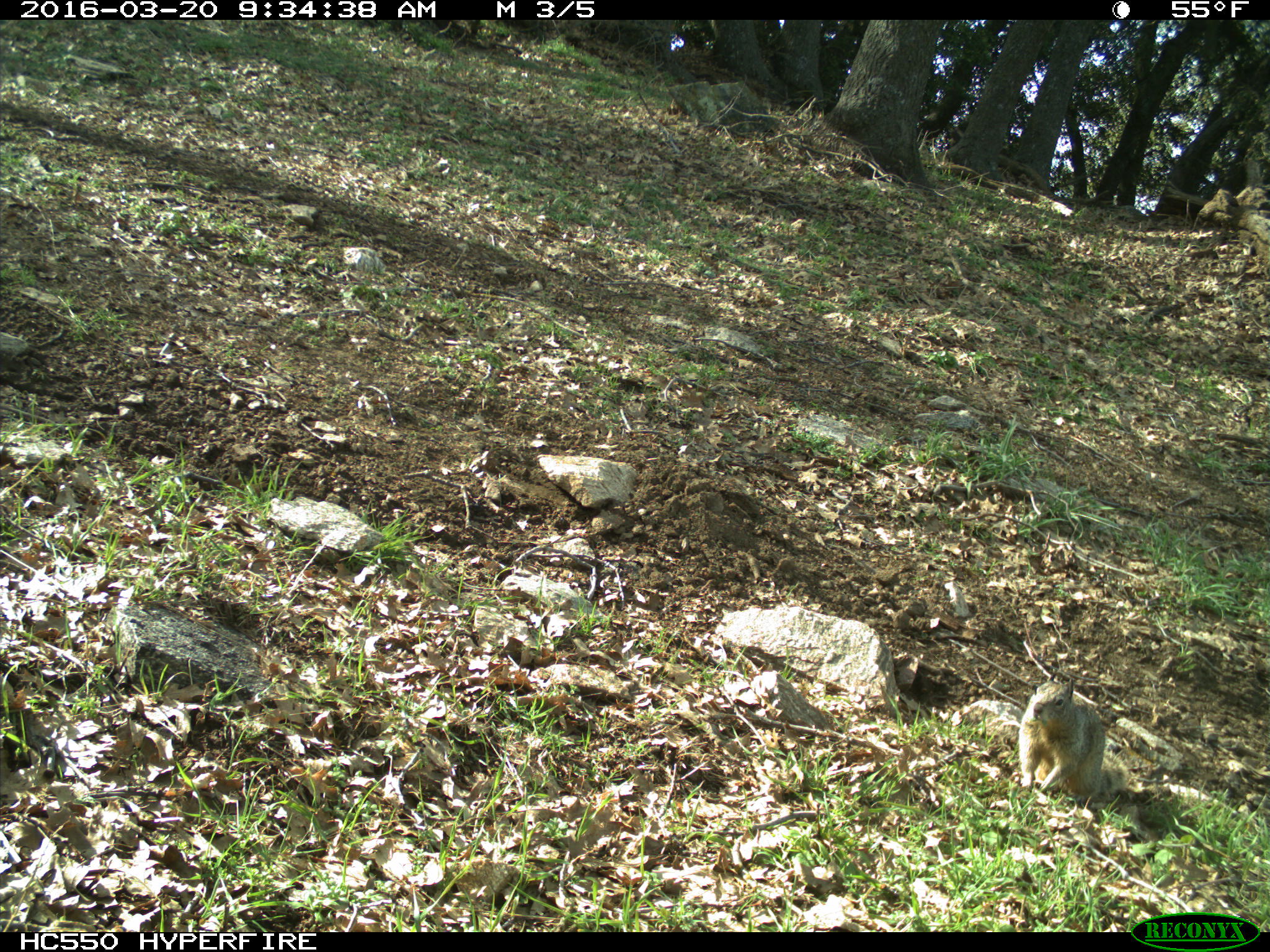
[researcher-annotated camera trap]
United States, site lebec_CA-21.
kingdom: Animalia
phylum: Chordata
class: Mammalia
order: Rodentia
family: Sciuridae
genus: Otospermophilus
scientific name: Otospermophilus beecheyi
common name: california ground squirrel